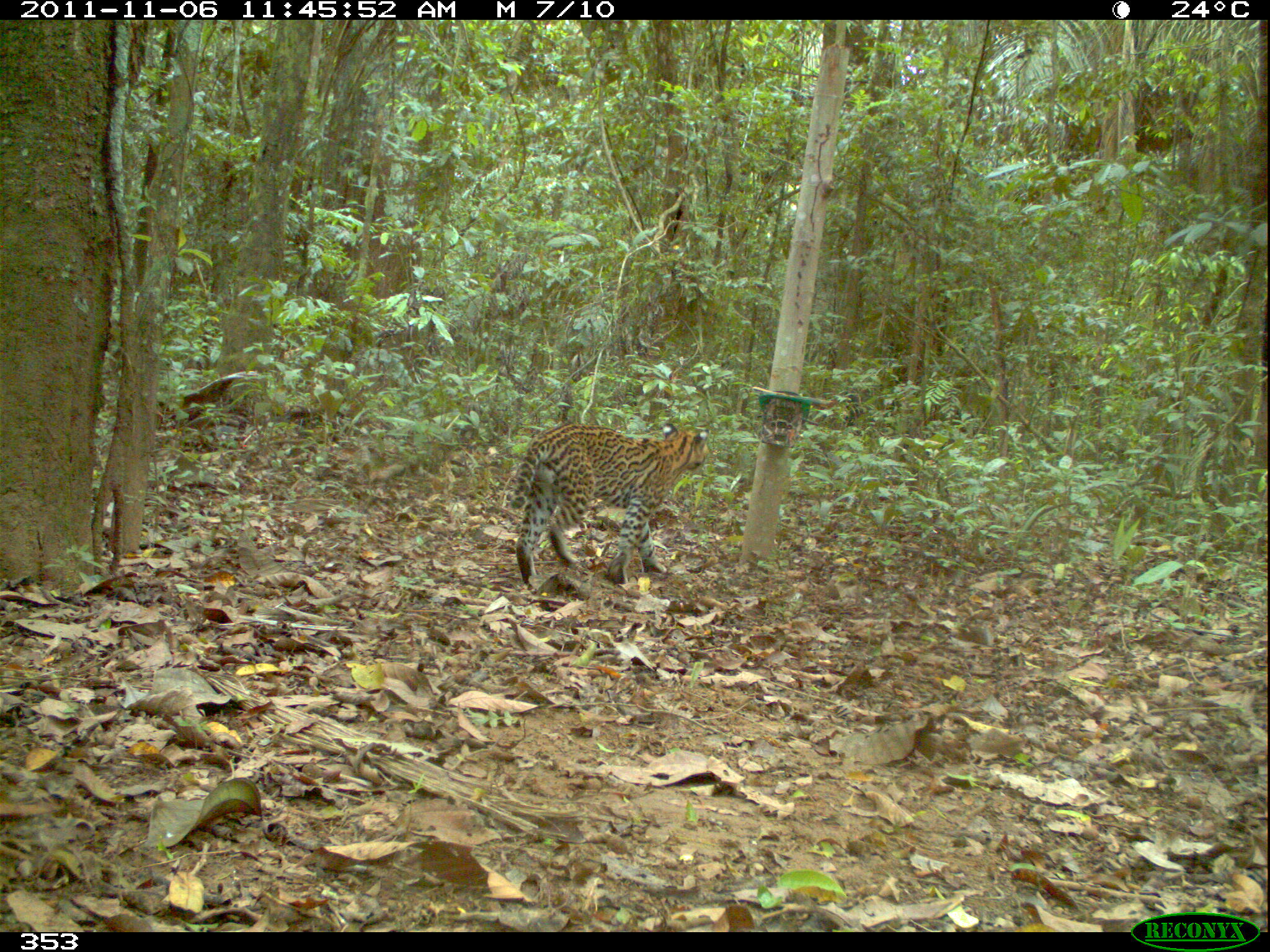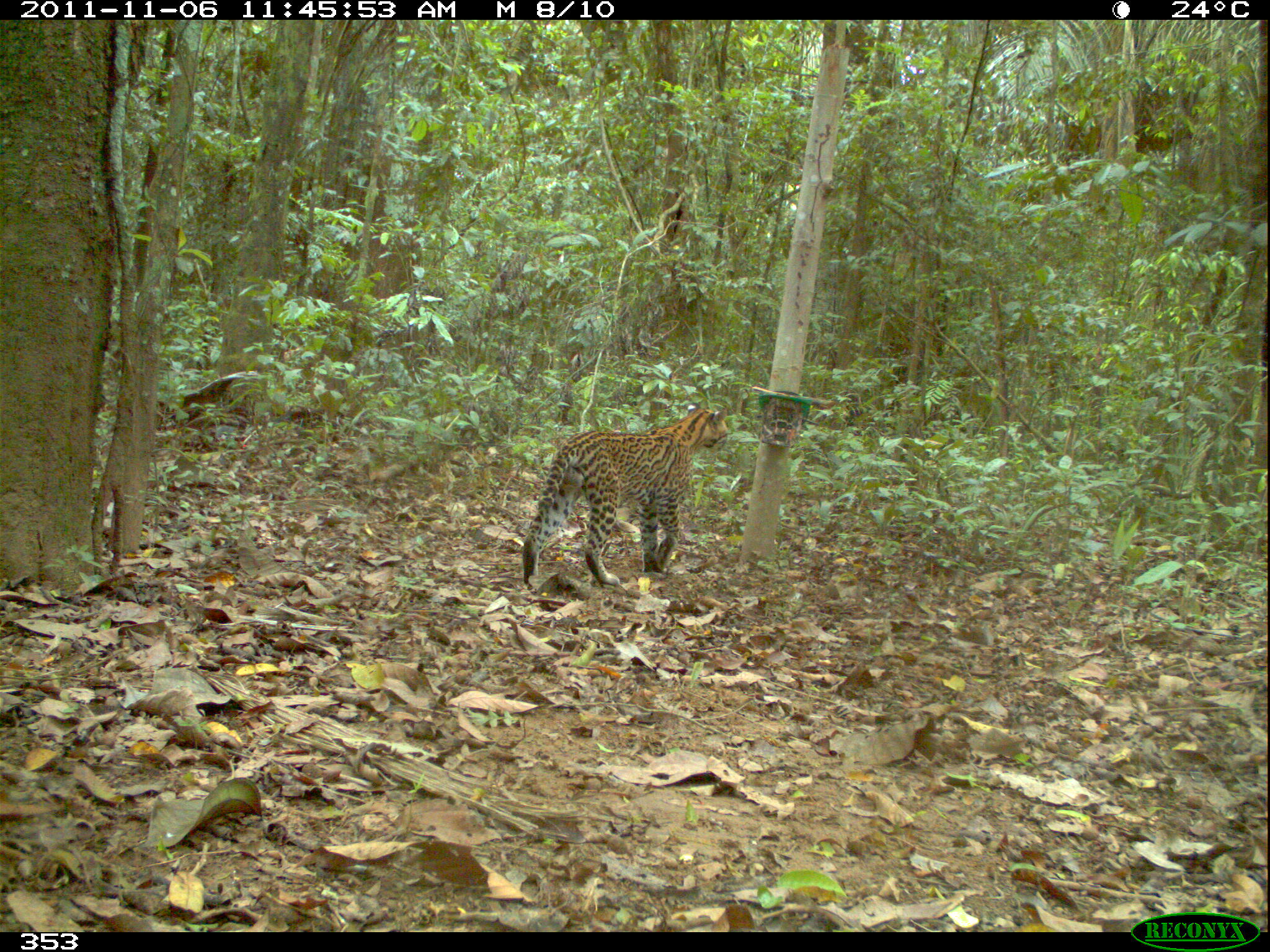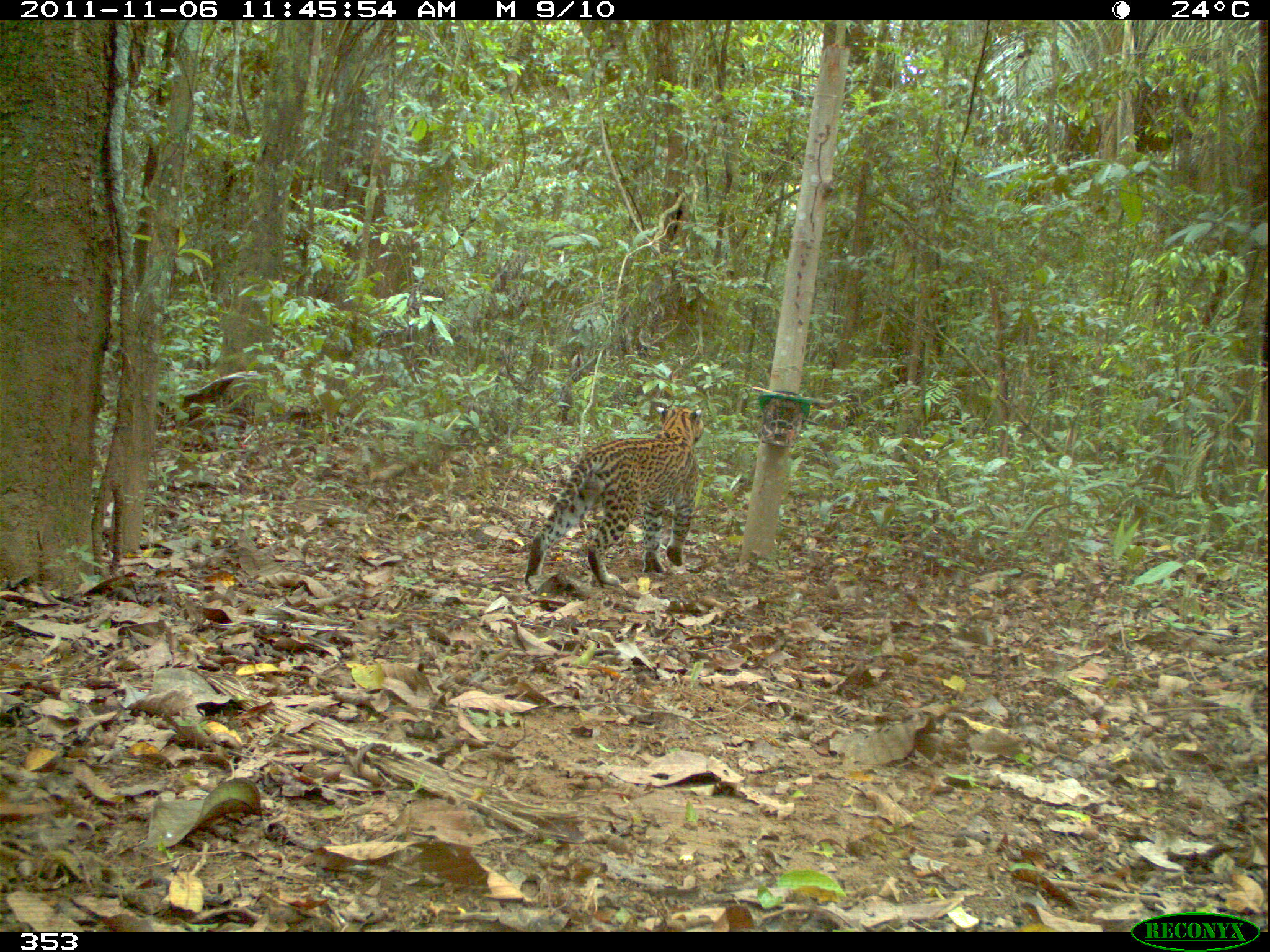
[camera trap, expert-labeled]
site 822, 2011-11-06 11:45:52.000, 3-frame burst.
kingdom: Animalia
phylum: Chordata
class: Mammalia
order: Carnivora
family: Felidae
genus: Leopardus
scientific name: Leopardus pardalis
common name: ocelot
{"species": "Leopardus pardalis (ocelot)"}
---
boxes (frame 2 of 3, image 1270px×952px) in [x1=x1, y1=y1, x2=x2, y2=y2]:
leopardus pardalis: [x1=520, y1=407, x2=729, y2=595]